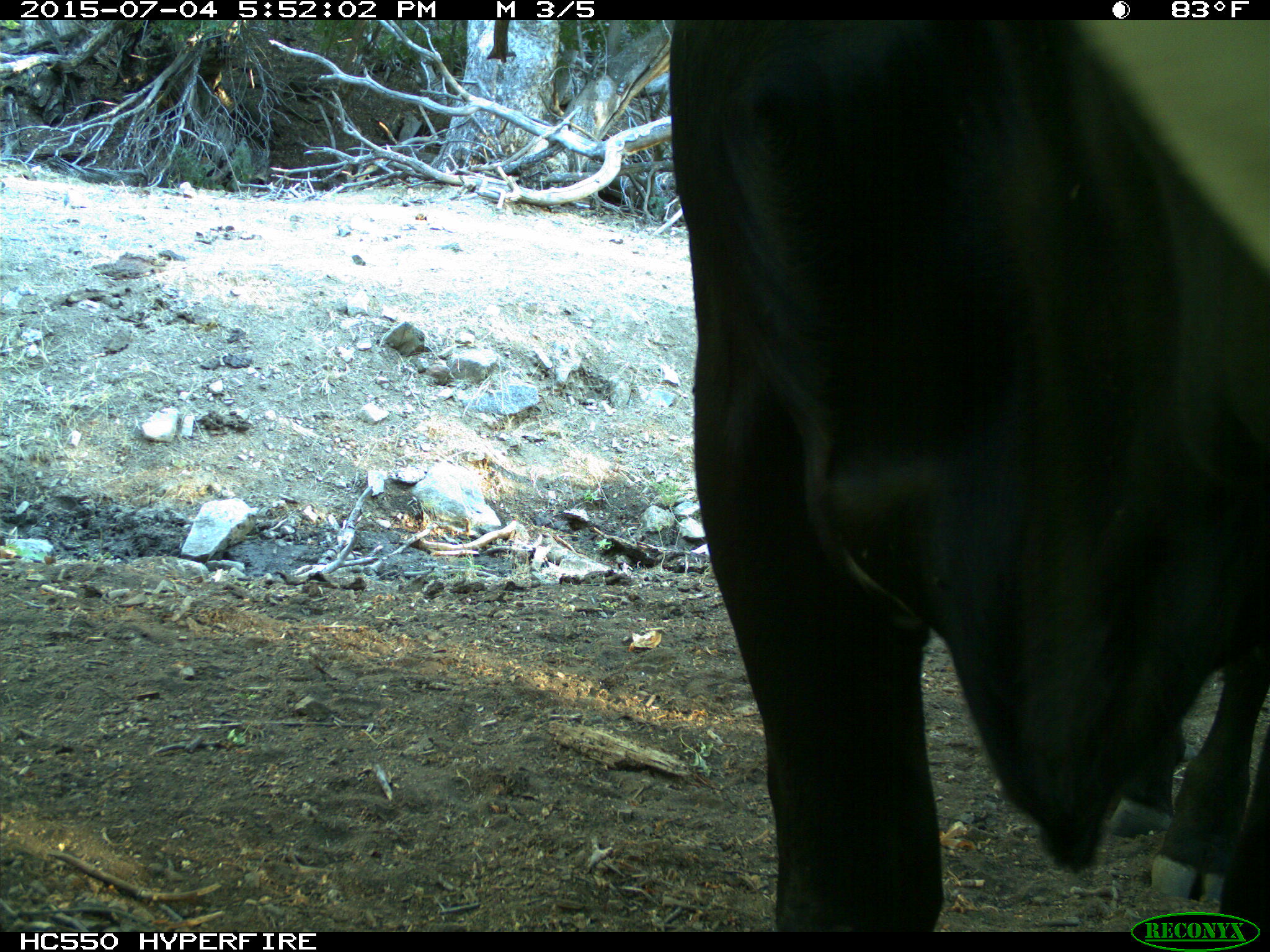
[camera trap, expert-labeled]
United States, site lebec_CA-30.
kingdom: Animalia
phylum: Chordata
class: Mammalia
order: Artiodactyla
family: Bovidae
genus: Bos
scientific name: Bos taurus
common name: domestic cow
Bos taurus (domestic cow).